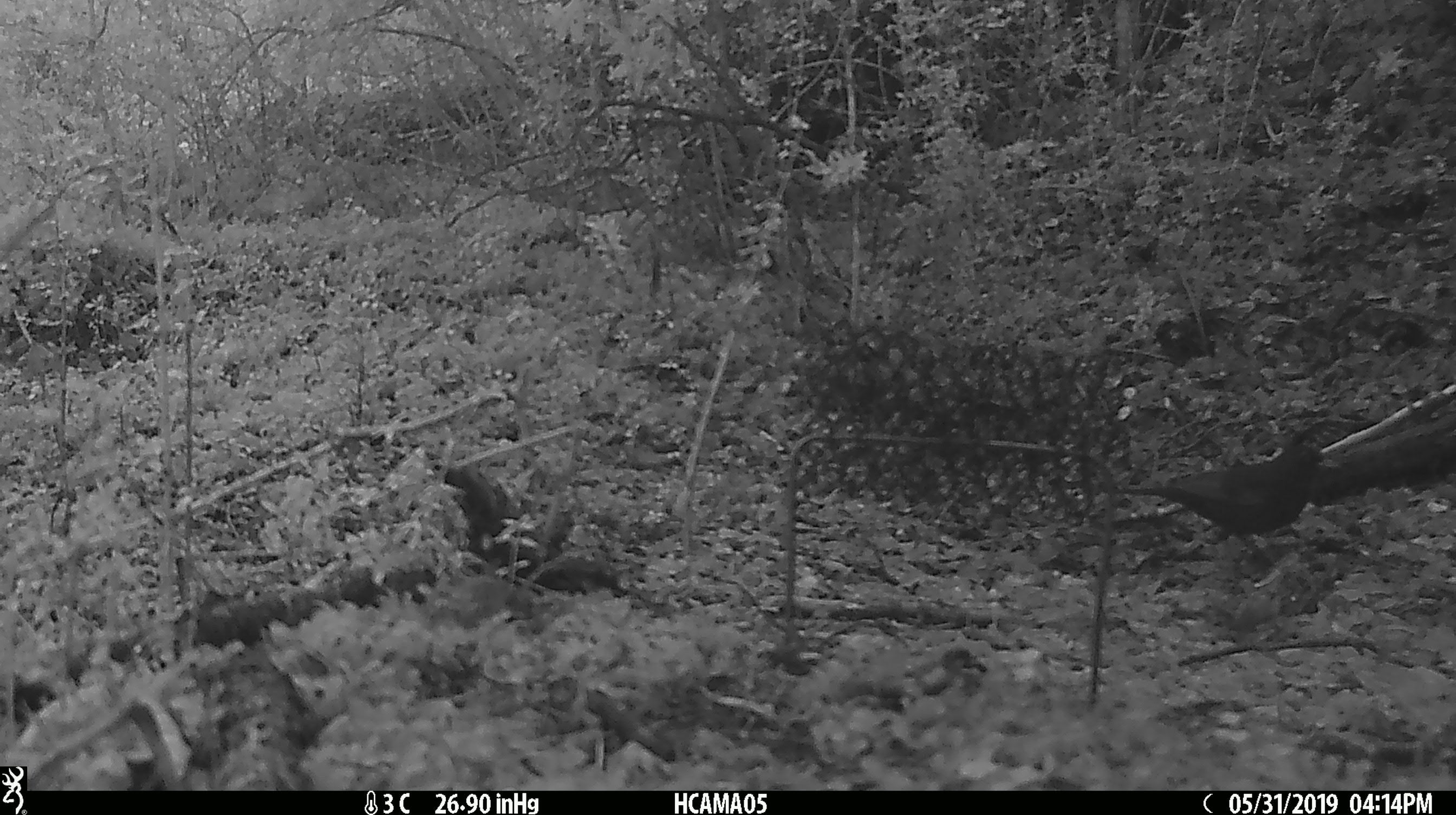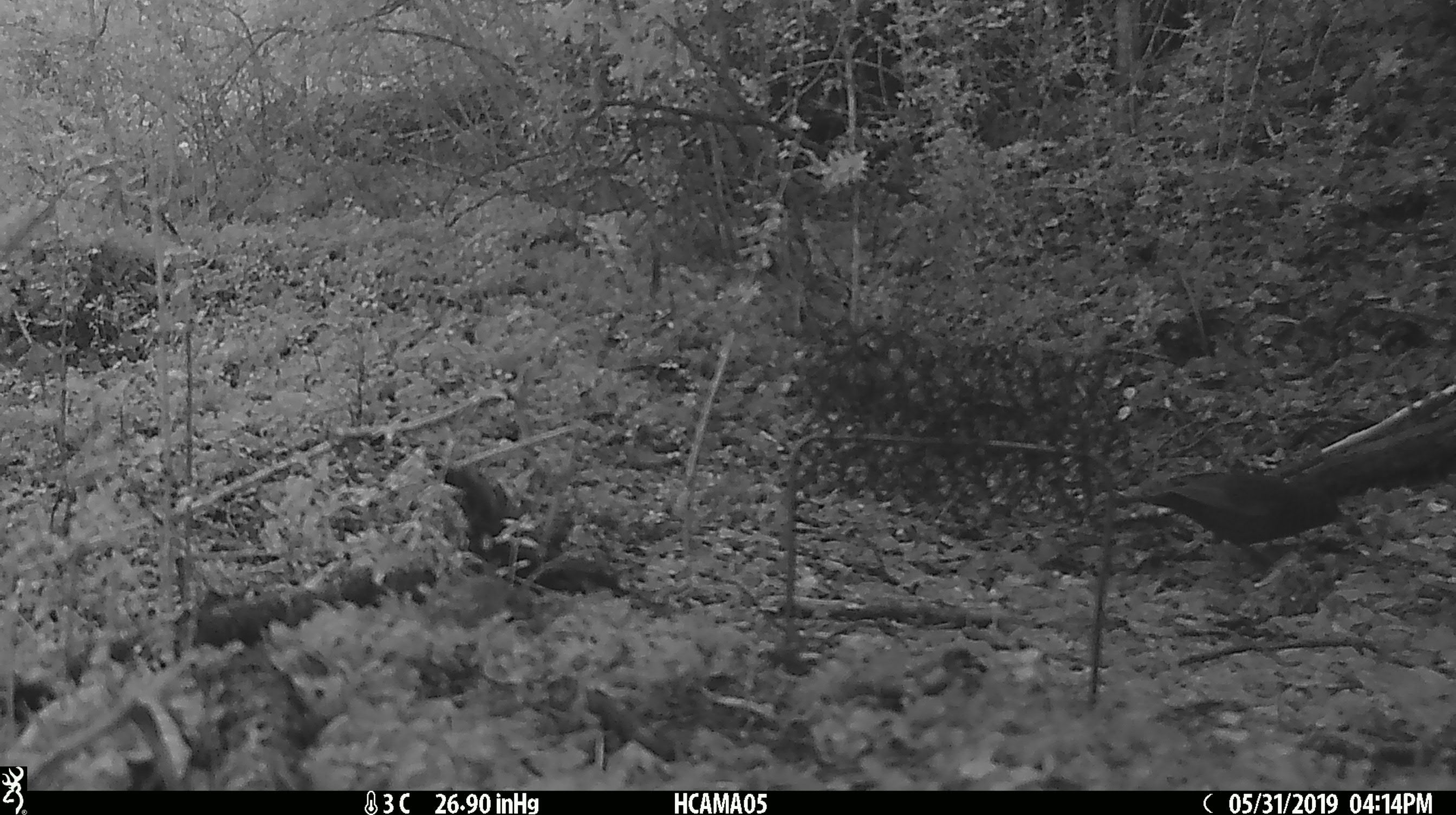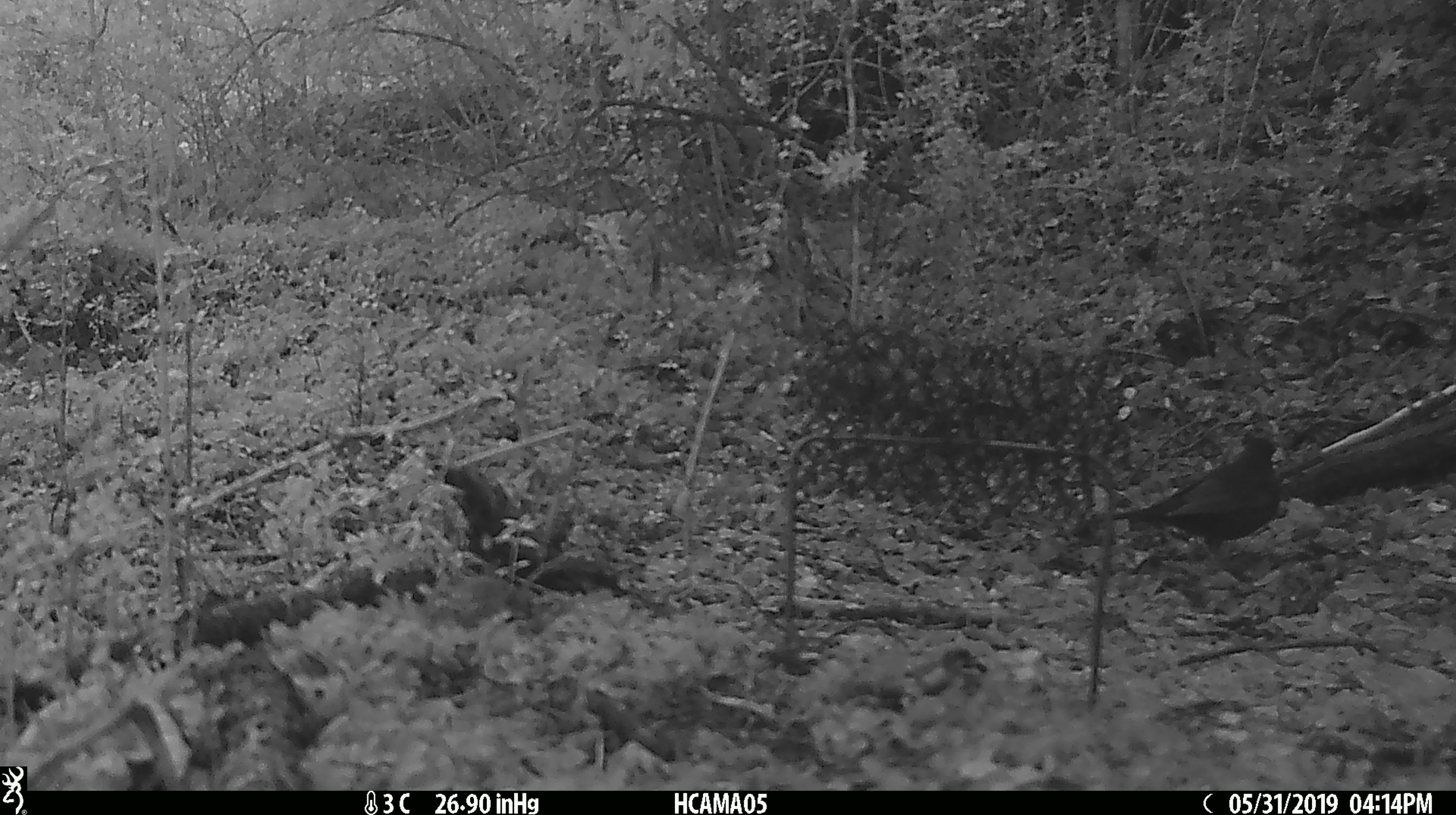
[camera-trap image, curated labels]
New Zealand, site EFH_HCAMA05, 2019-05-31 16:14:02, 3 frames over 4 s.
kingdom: Animalia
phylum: Chordata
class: Aves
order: Passeriformes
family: Turdidae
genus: Turdus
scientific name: Turdus merula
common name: eurasian blackbird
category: blackbird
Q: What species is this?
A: Blackbird (eurasian blackbird) (Turdus merula).